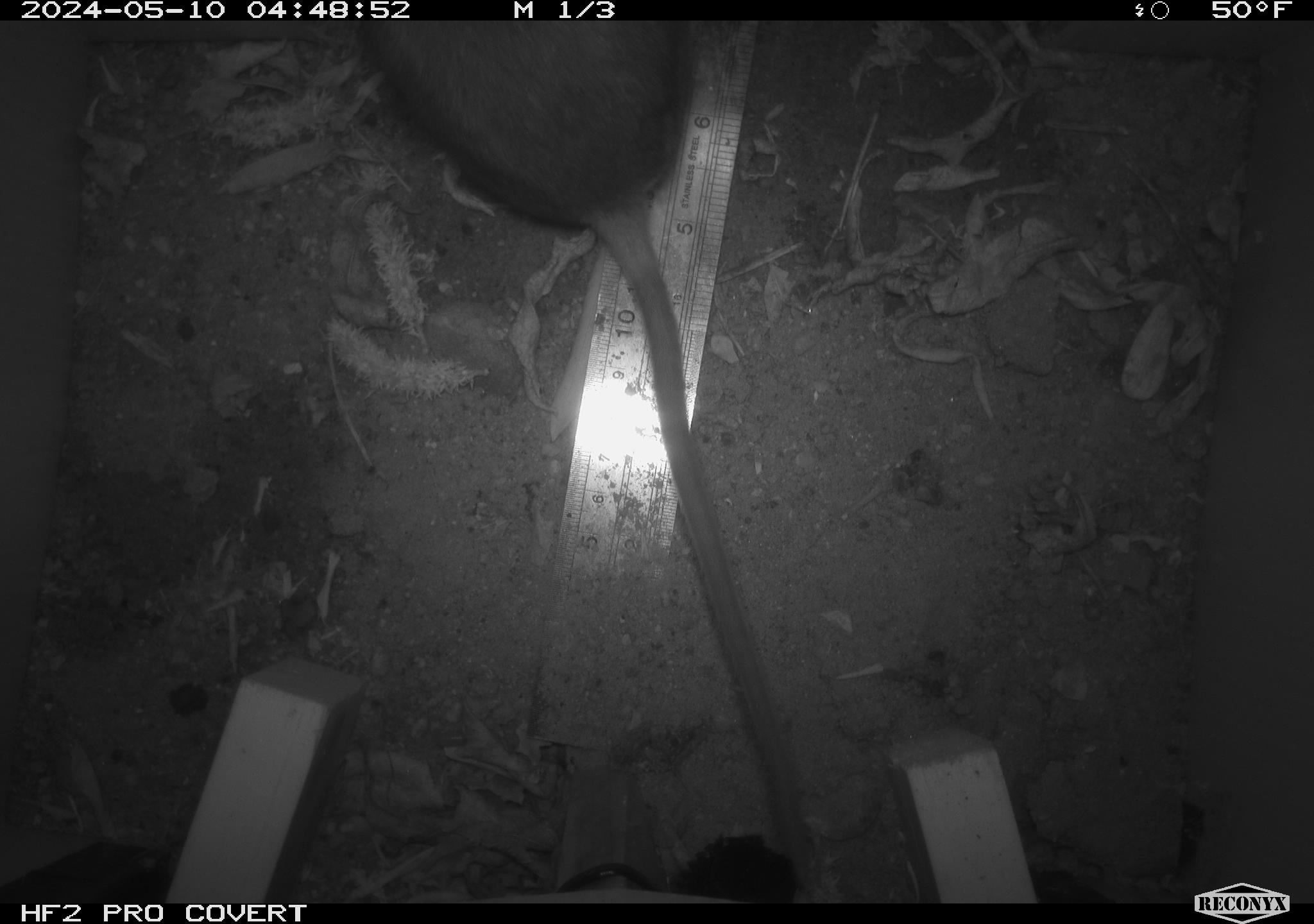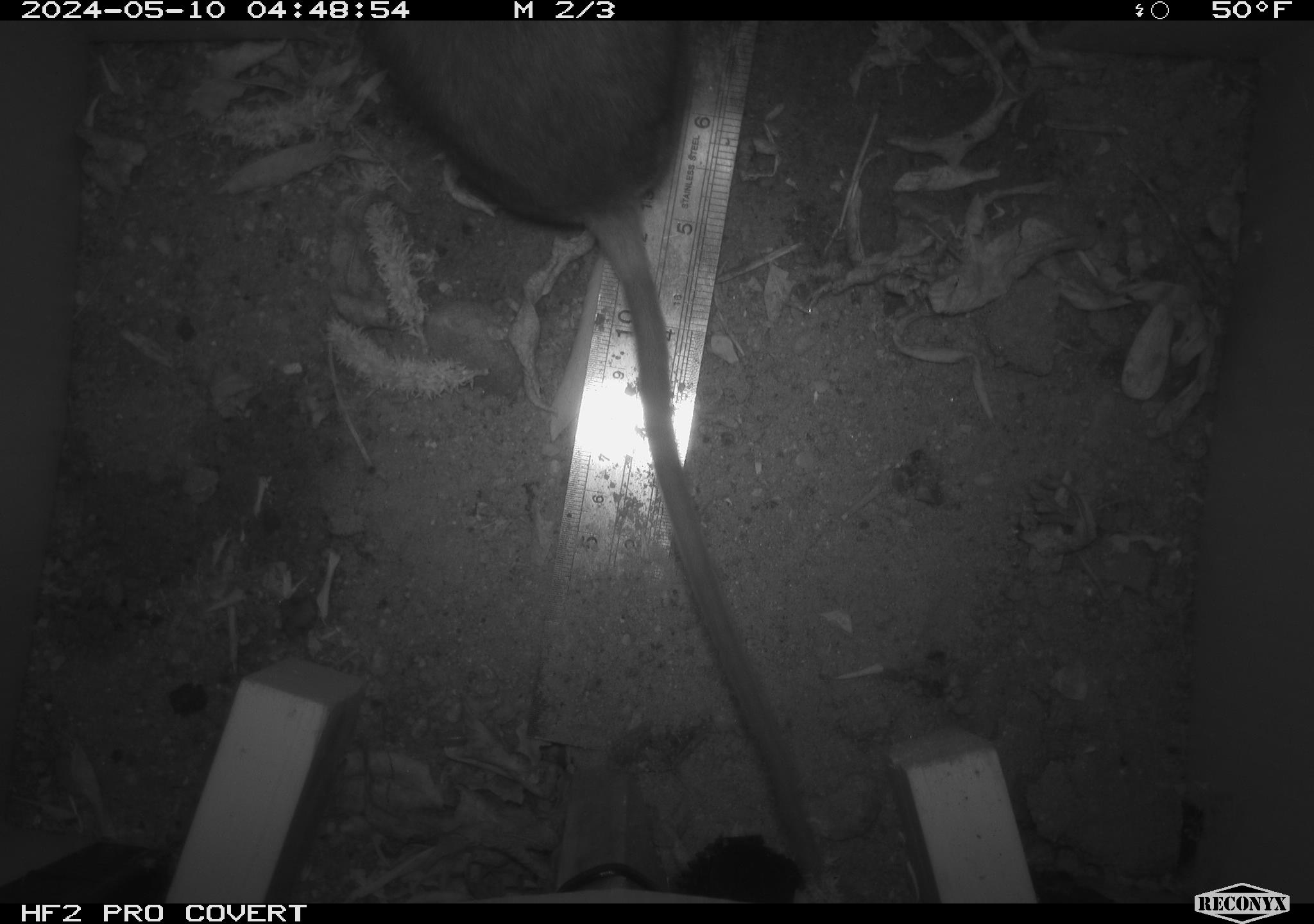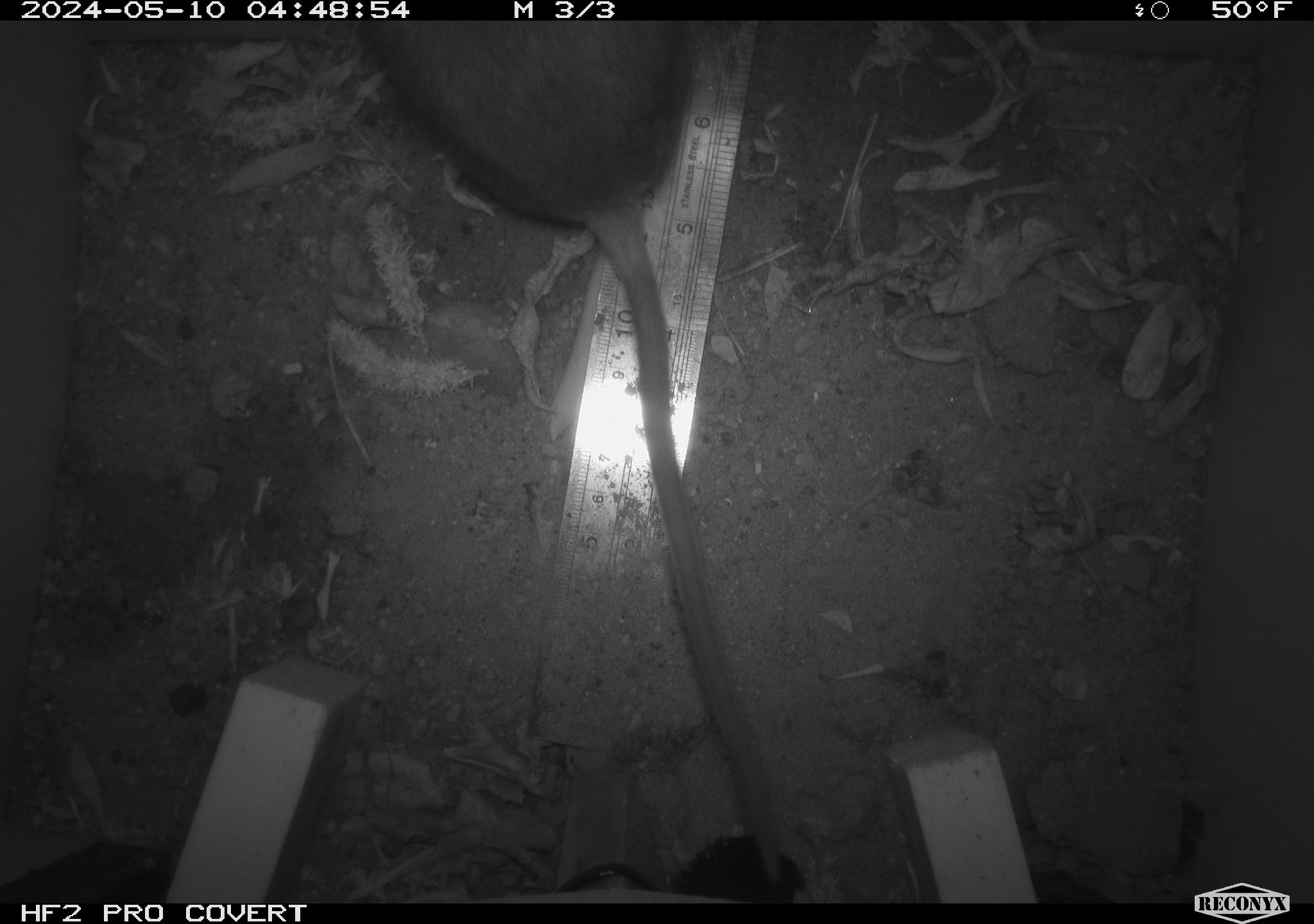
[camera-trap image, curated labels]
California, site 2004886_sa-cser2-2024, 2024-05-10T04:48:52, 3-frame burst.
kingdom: Animalia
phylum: Chordata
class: Mammalia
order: Rodentia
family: Muridae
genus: Rattus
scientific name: Rattus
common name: rat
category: rattus species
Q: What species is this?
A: Rattus species (rat) (Rattus).